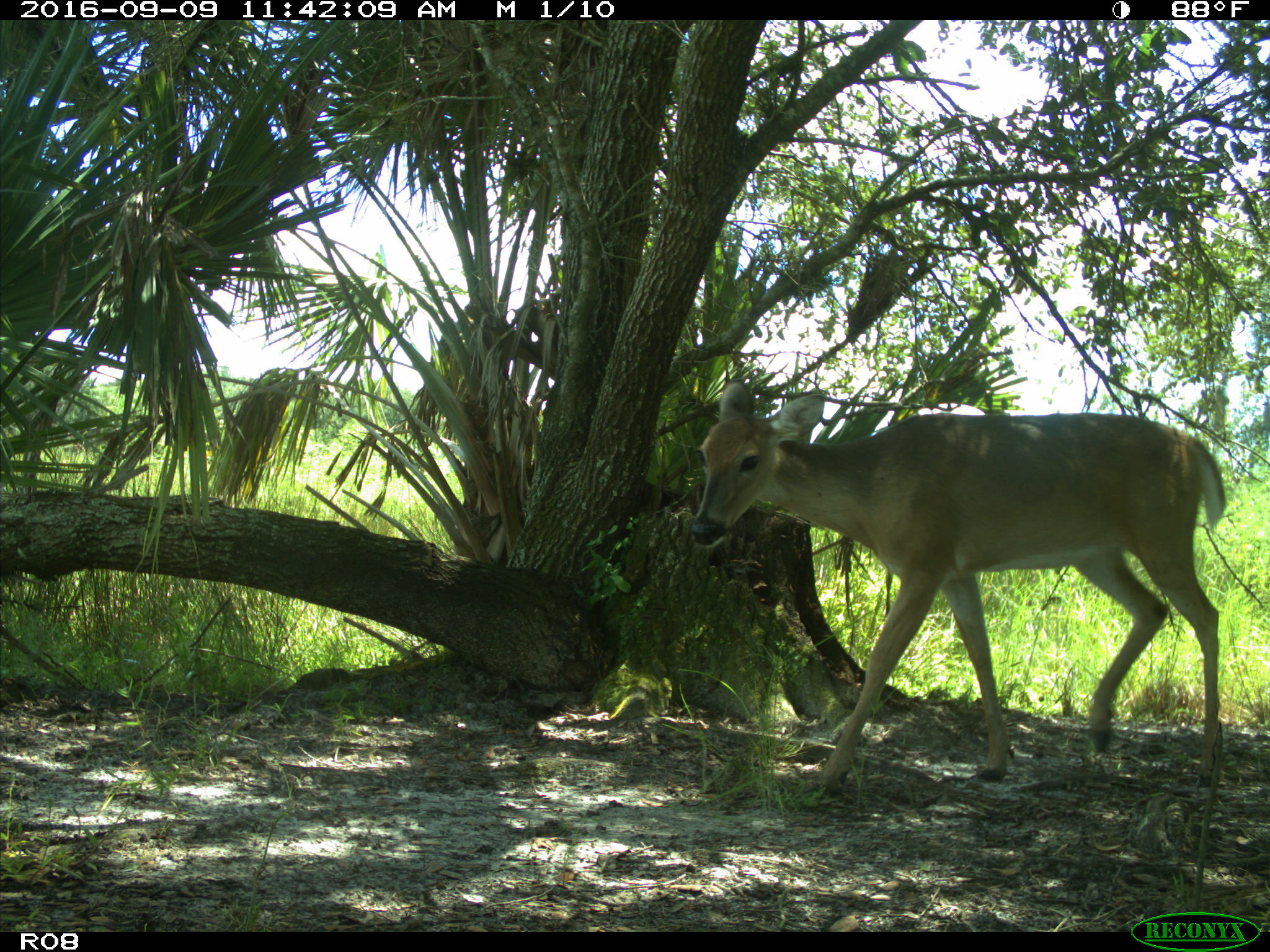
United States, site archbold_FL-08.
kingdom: Animalia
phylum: Chordata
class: Mammalia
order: Artiodactyla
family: Cervidae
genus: Odocoileus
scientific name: Odocoileus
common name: deer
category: unidentified deer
Unidentified deer (deer) (Odocoileus).